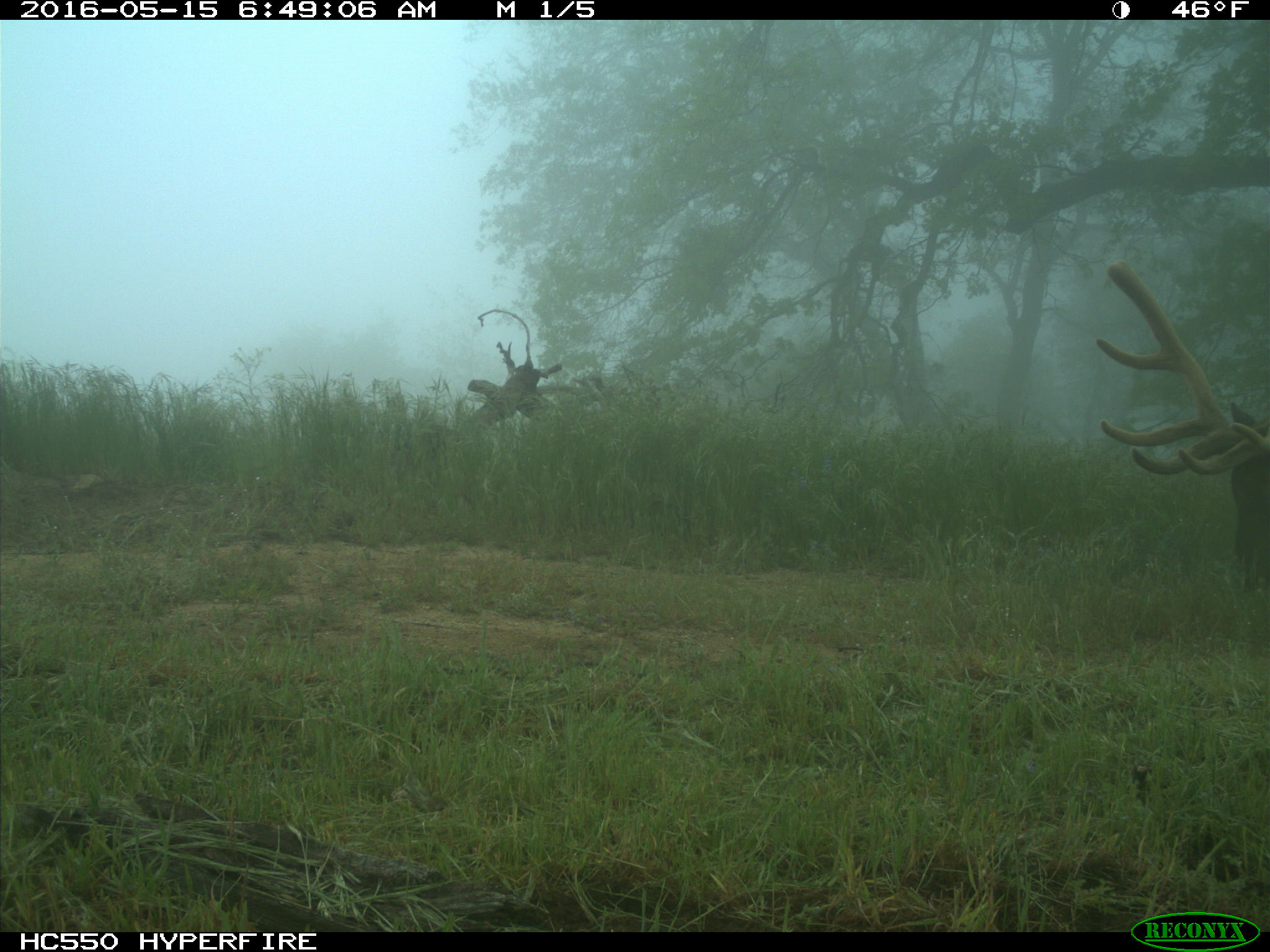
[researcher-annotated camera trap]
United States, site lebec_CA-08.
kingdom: Animalia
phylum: Chordata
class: Mammalia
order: Artiodactyla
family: Cervidae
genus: Cervus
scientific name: Cervus canadensis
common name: elk